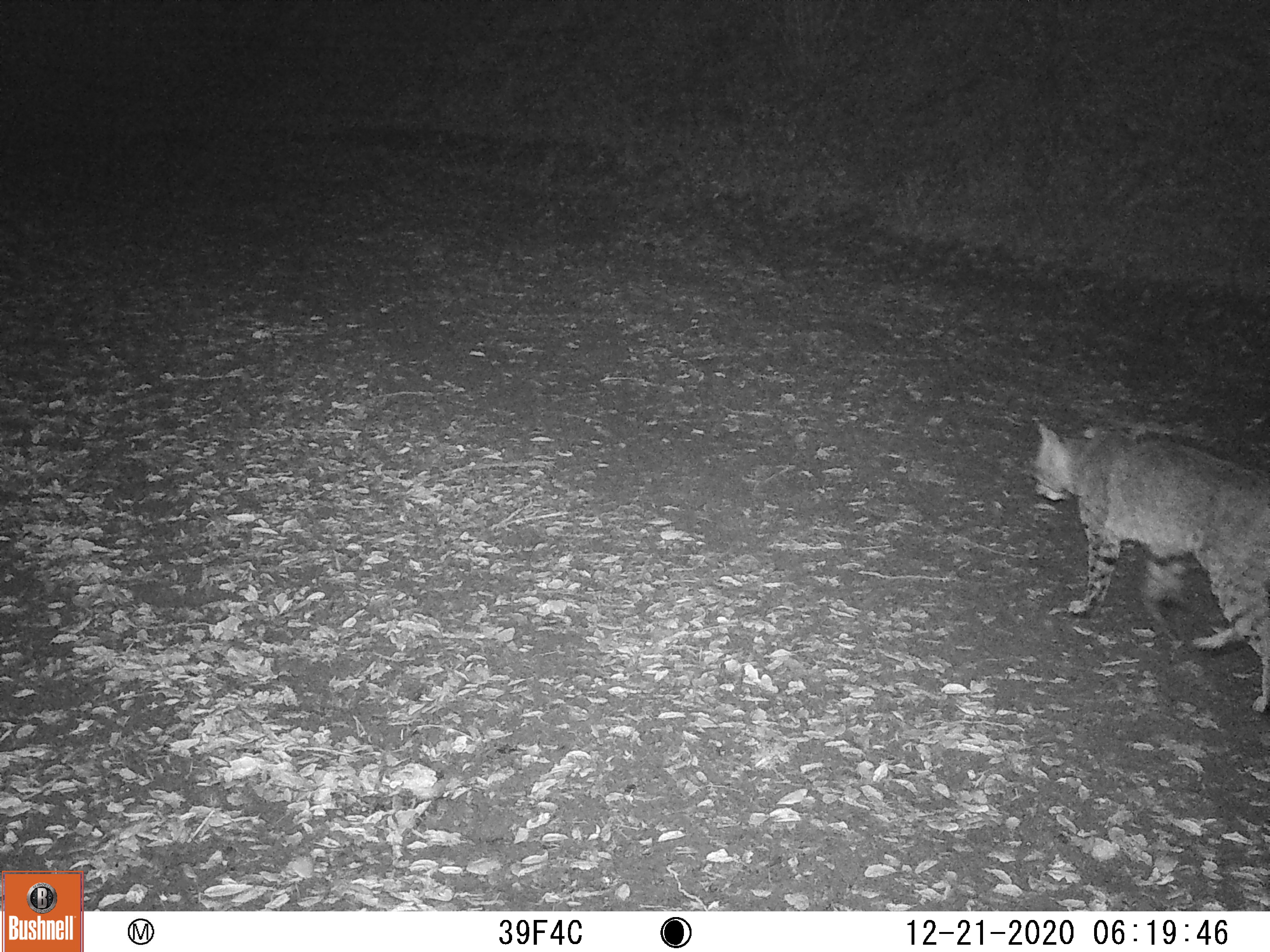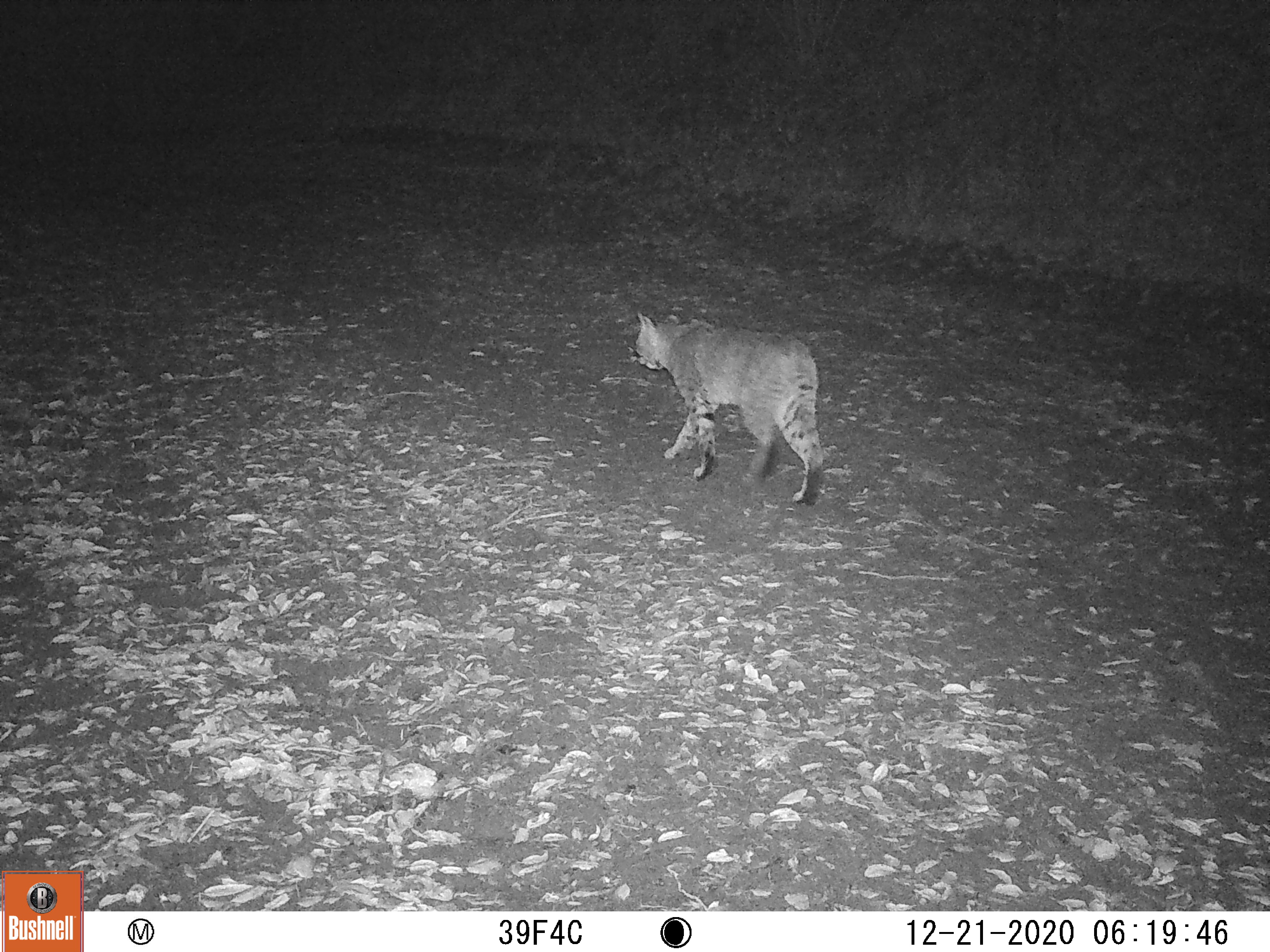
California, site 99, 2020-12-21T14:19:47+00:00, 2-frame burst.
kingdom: Animalia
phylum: Chordata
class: Mammalia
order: Carnivora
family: Felidae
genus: Lynx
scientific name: Lynx rufus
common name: bobcat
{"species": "bobcat (Lynx rufus)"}